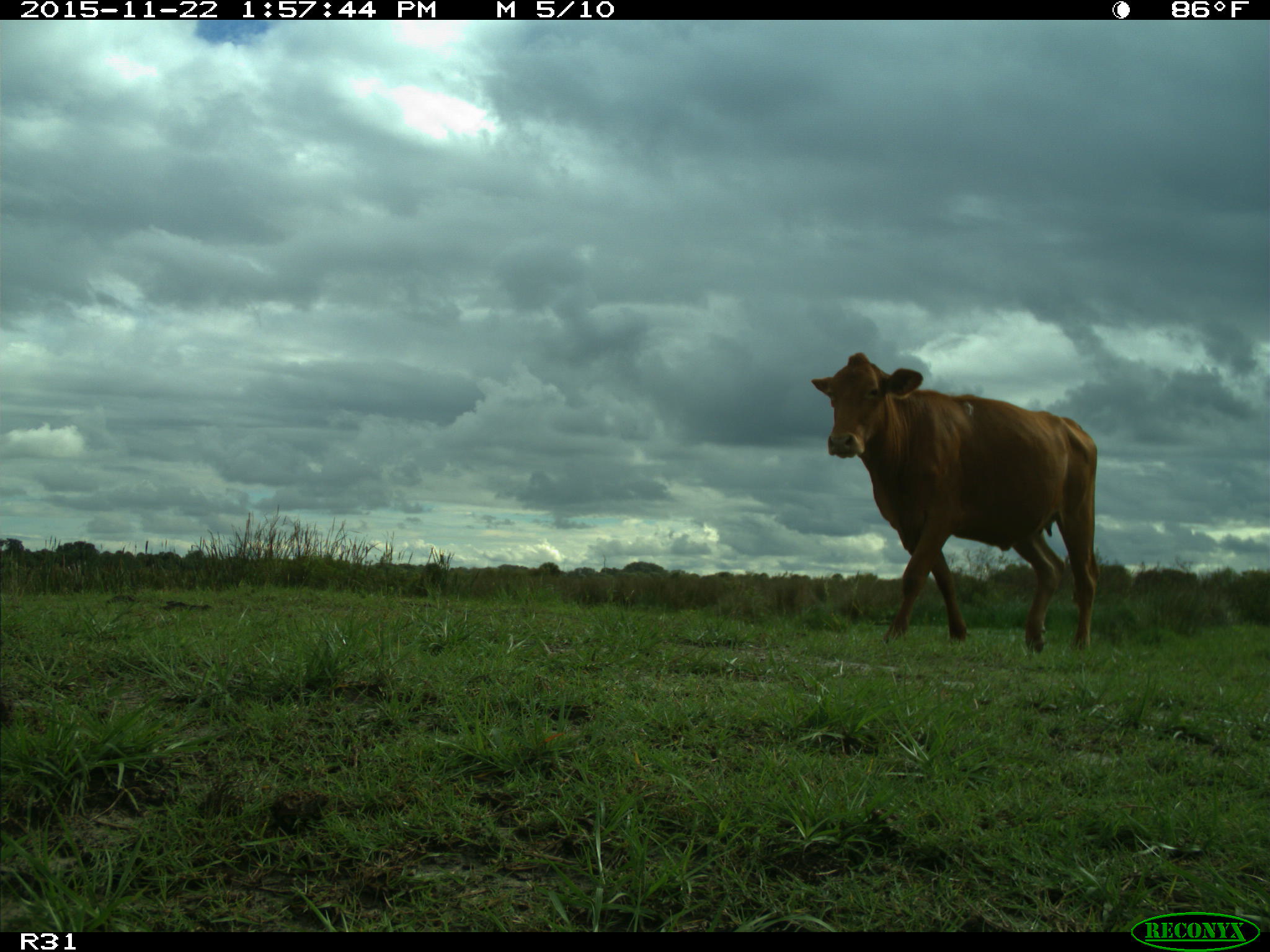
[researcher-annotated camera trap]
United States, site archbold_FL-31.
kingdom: Animalia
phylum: Chordata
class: Mammalia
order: Artiodactyla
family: Bovidae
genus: Bos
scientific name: Bos taurus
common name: domestic cow